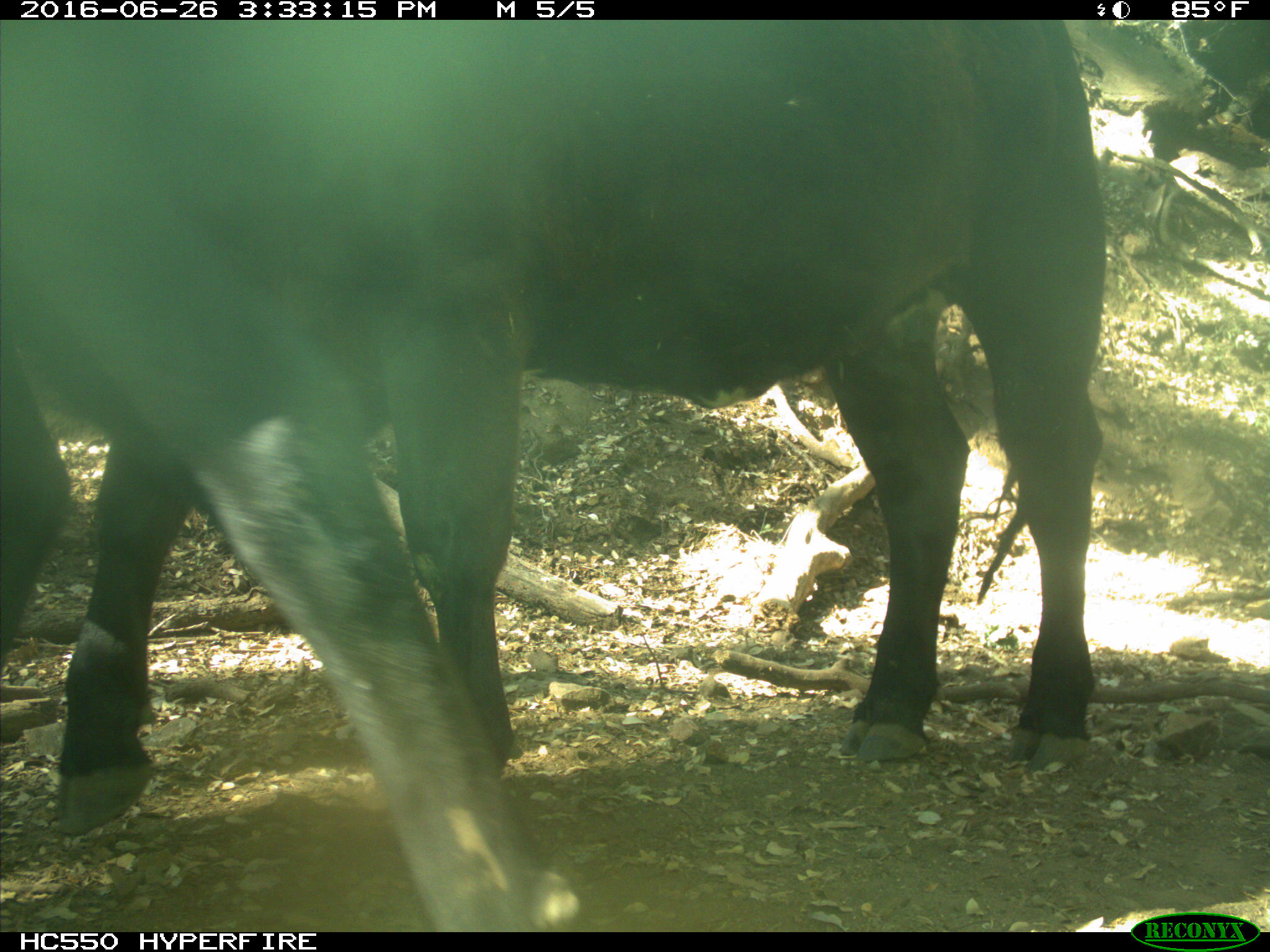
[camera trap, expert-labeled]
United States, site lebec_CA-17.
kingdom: Animalia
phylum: Chordata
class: Mammalia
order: Artiodactyla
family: Bovidae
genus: Bos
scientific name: Bos taurus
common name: domestic cow